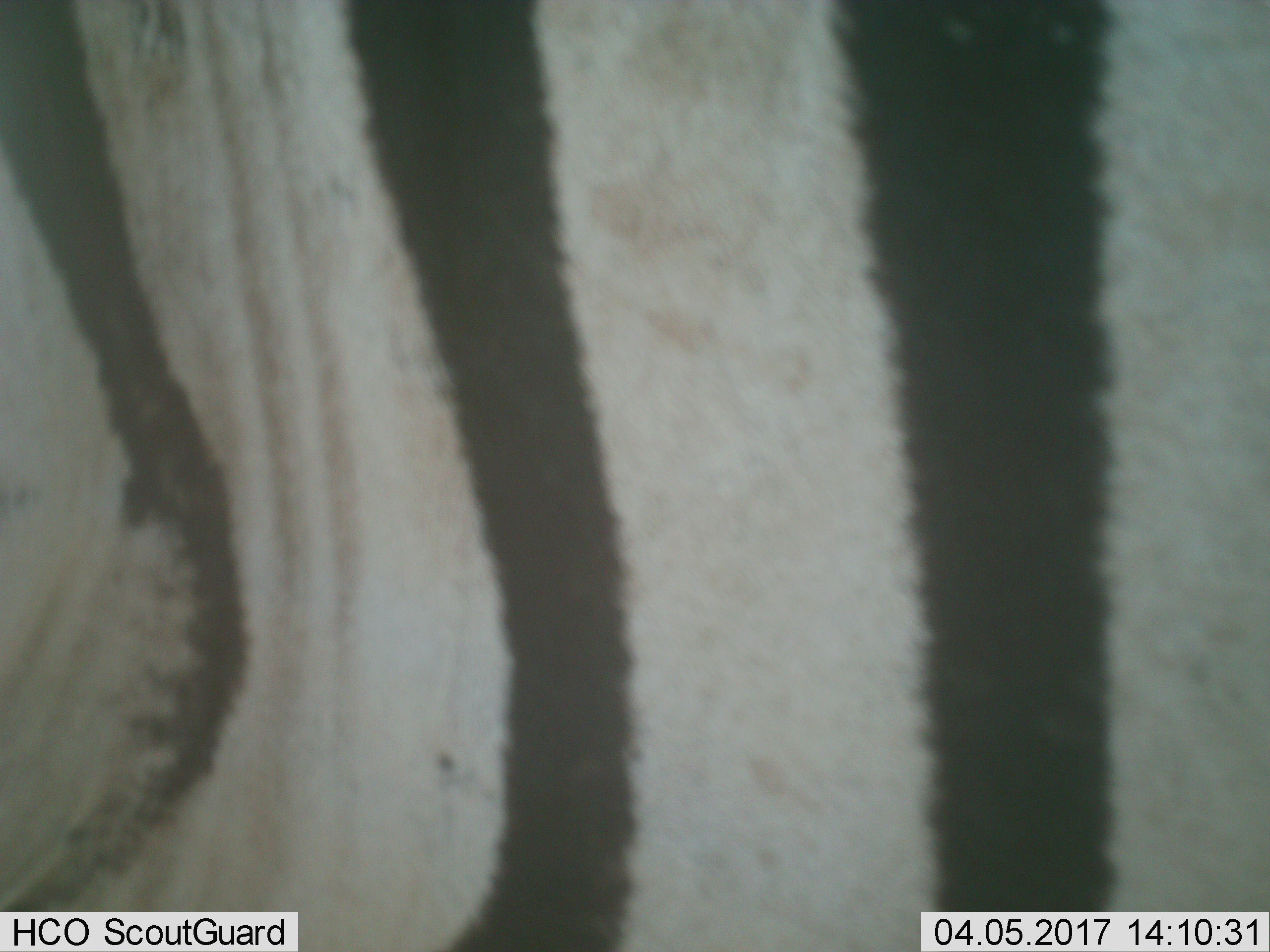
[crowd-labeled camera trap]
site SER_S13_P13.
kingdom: Animalia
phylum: Chordata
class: Mammalia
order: Perissodactyla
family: Equidae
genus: Equus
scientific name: Equus quagga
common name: plains zebra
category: zebraplains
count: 1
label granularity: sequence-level